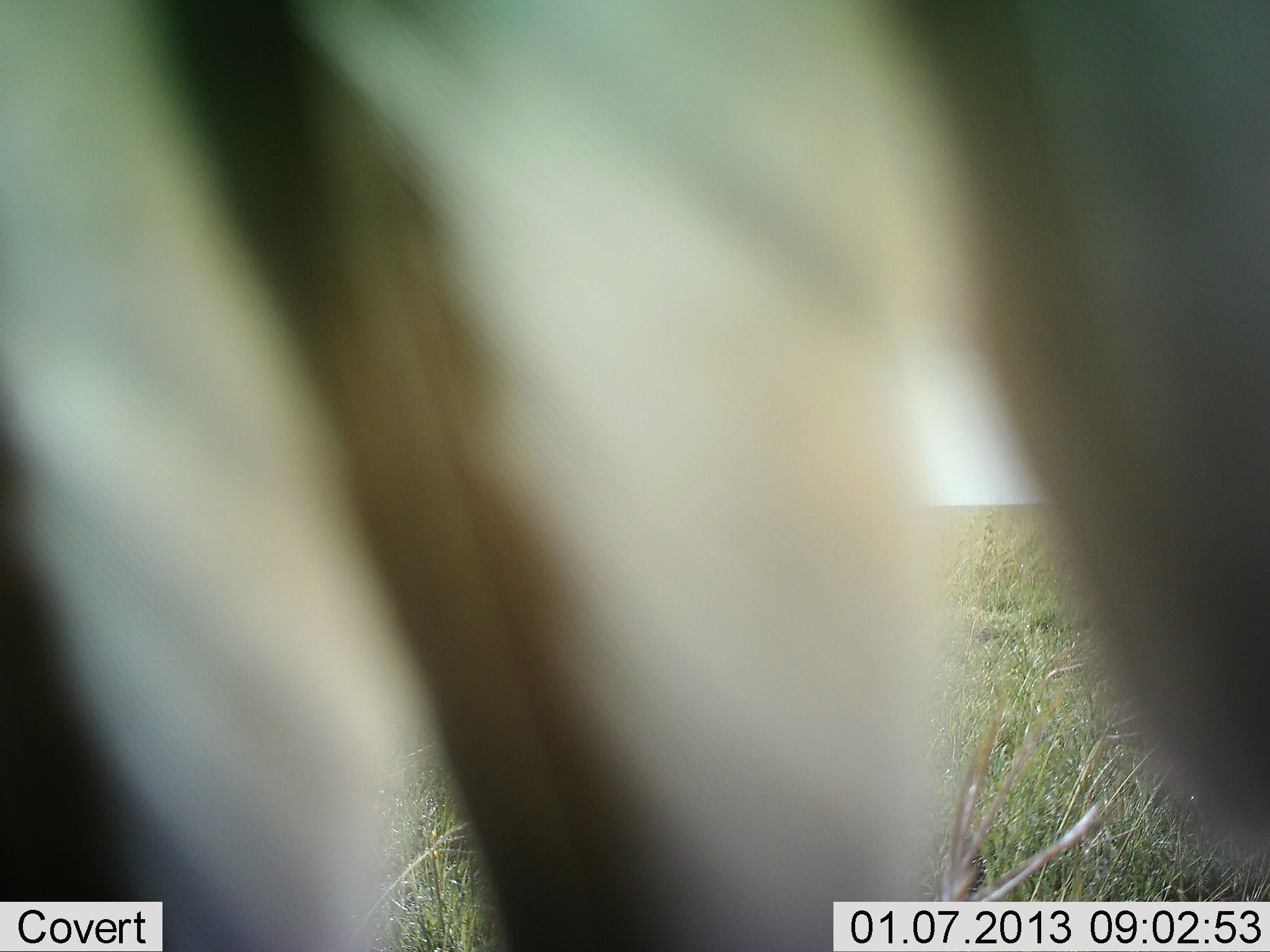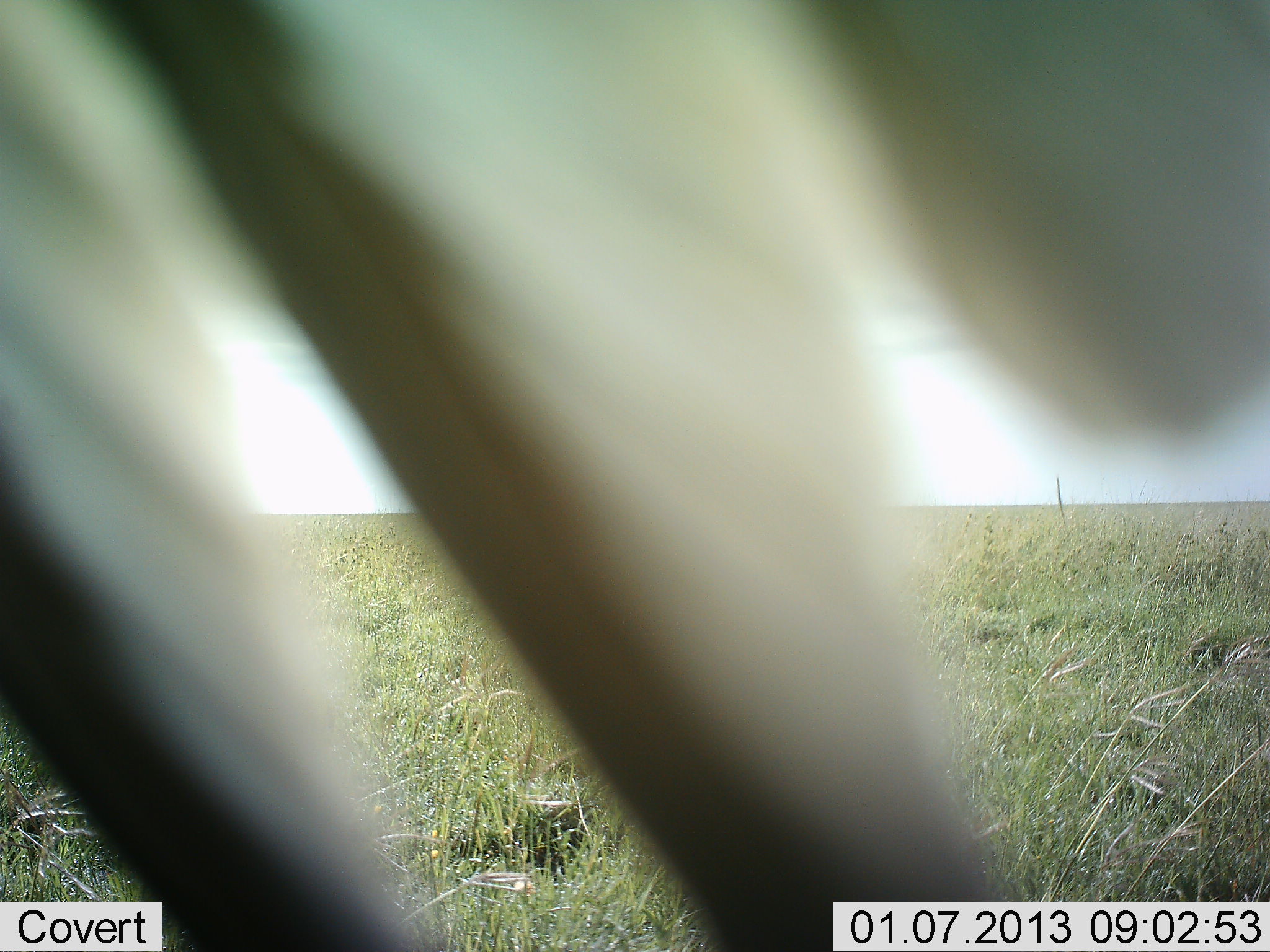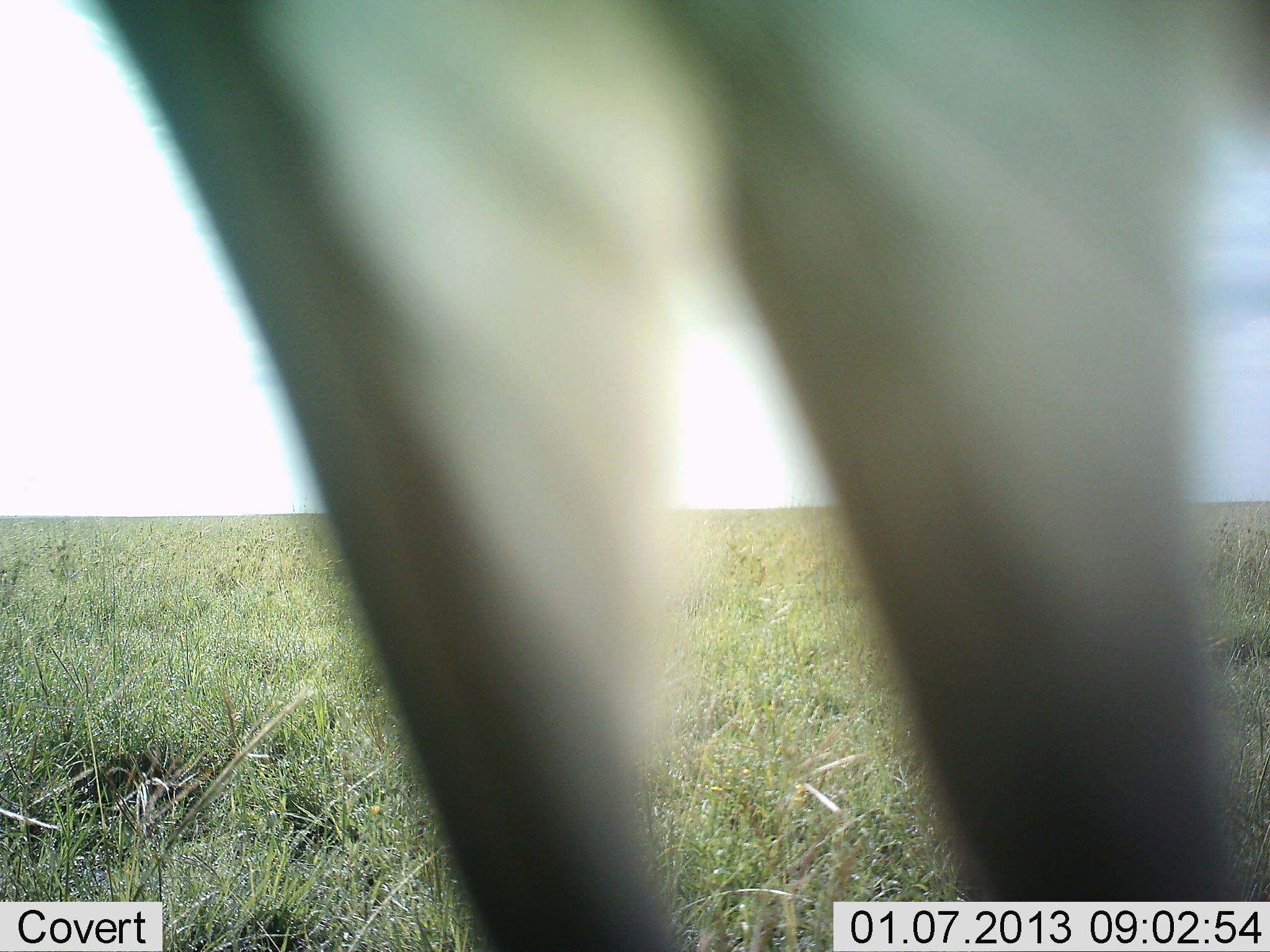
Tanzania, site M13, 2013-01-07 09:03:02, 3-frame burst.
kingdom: Animalia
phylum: Chordata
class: Aves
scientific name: Aves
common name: bird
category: otherbird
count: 1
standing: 29%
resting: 57%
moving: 14%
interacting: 0%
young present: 0%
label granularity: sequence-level